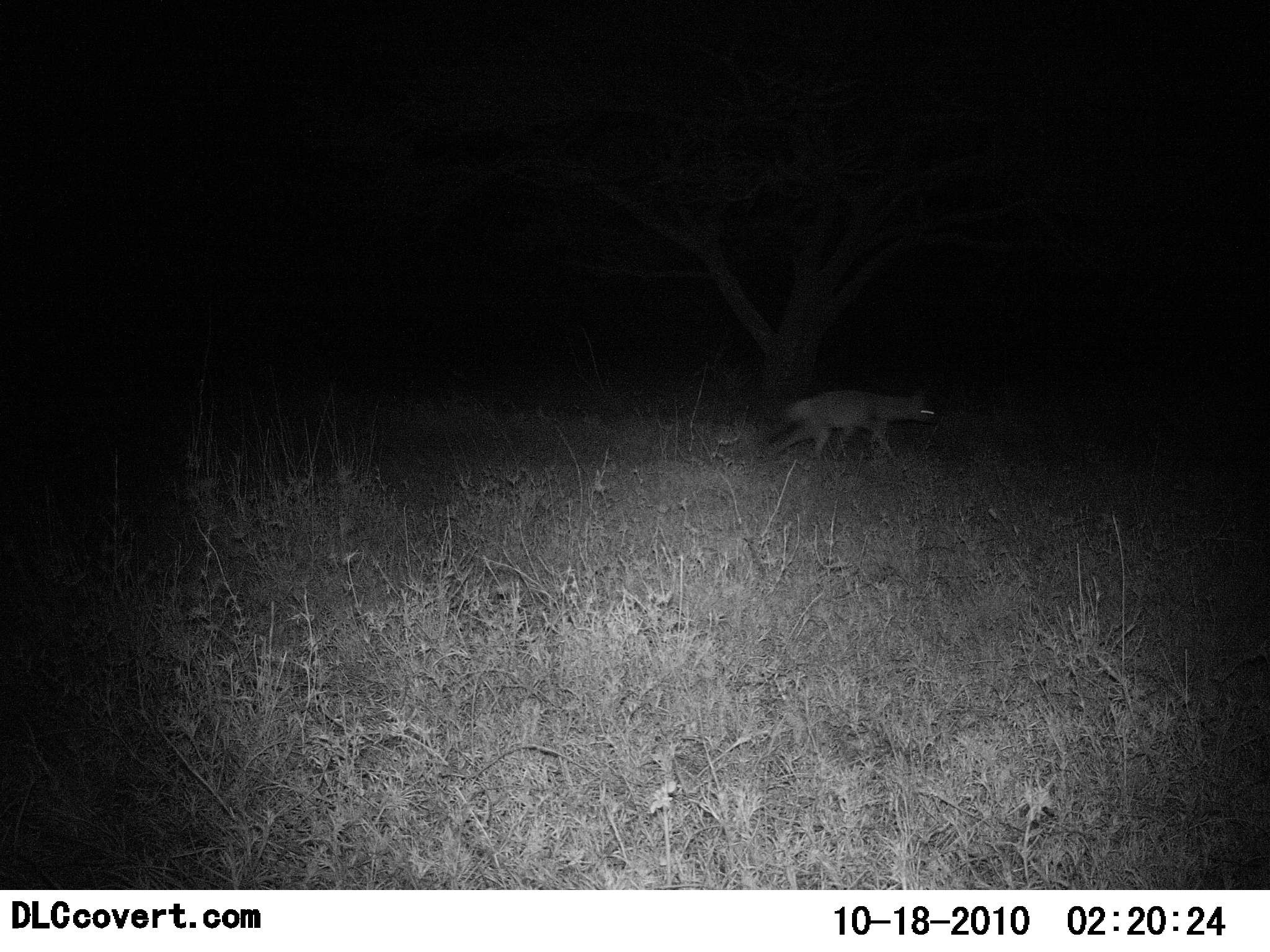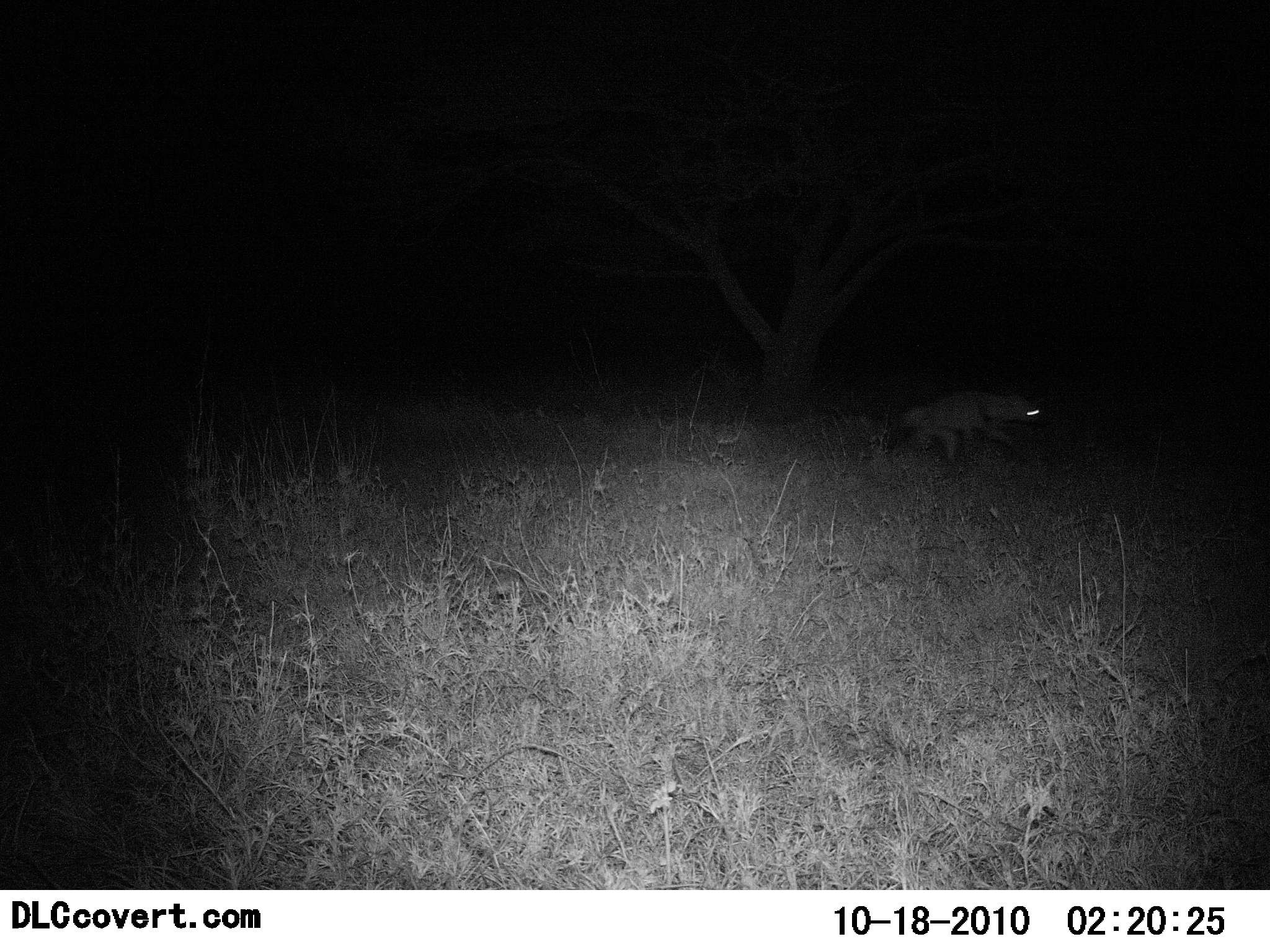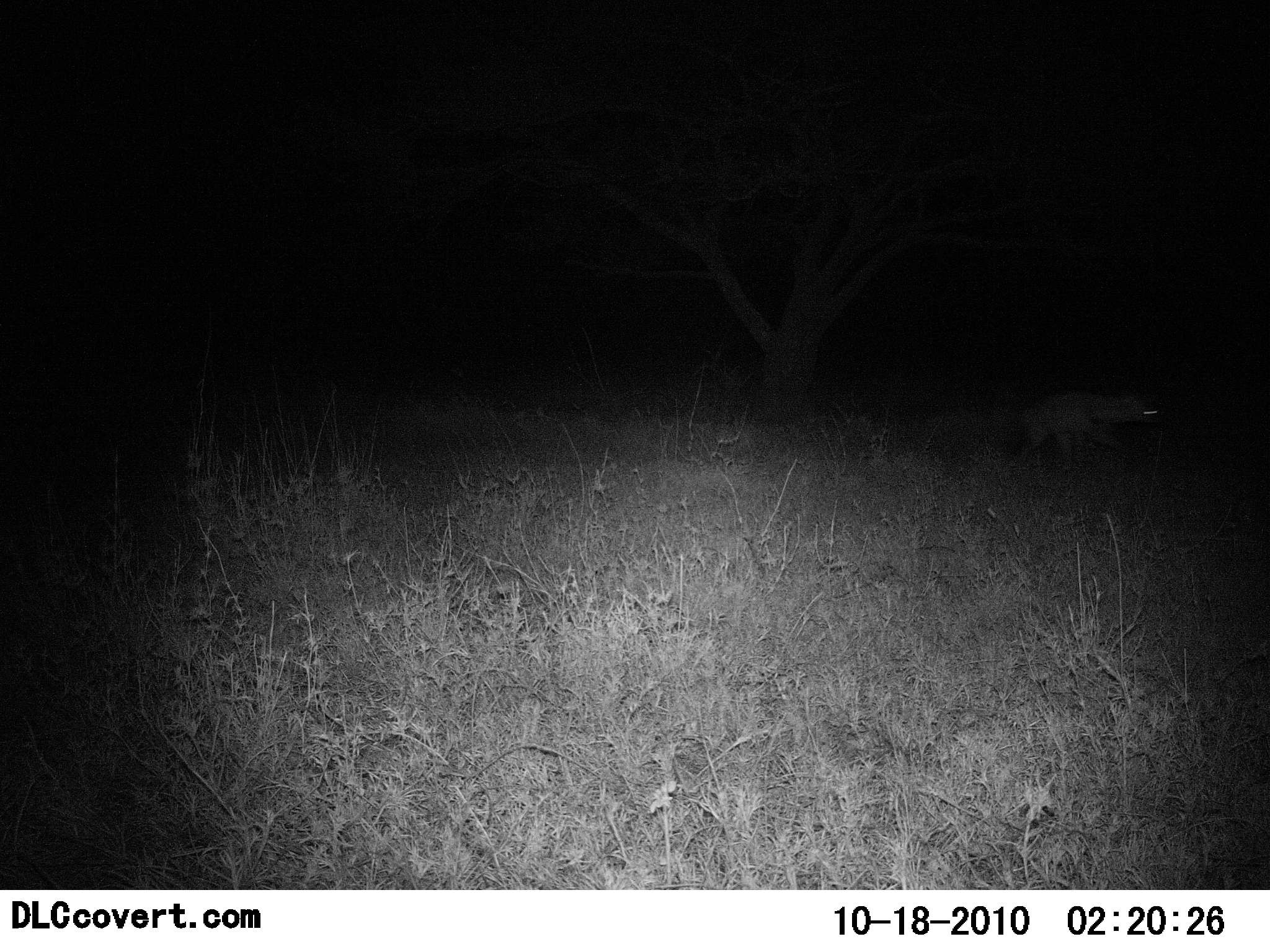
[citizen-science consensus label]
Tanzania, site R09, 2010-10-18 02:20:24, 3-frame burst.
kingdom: Animalia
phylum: Chordata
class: Mammalia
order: Carnivora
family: Hyaenidae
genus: Crocuta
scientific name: Crocuta crocuta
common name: spotted hyena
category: hyenaspotted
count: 1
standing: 0%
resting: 8%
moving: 92%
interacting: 0%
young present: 0%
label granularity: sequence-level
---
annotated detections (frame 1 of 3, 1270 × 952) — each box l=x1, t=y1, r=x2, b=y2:
animal: l=756, t=387, r=937, b=465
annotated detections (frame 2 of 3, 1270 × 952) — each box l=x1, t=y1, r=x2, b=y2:
animal: l=881, t=392, r=1056, b=470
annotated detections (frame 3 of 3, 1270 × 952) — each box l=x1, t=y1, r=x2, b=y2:
animal: l=1008, t=387, r=1165, b=475